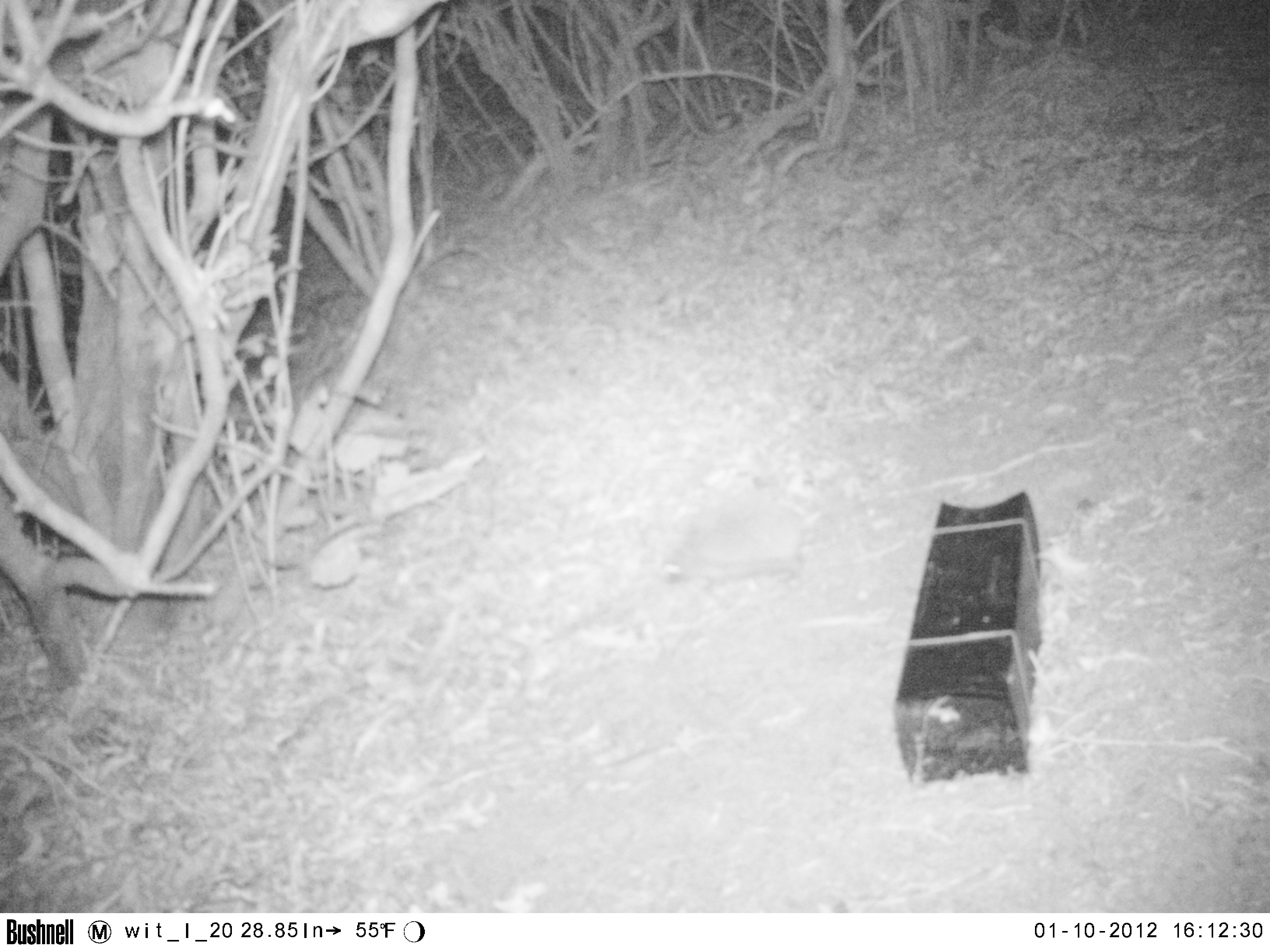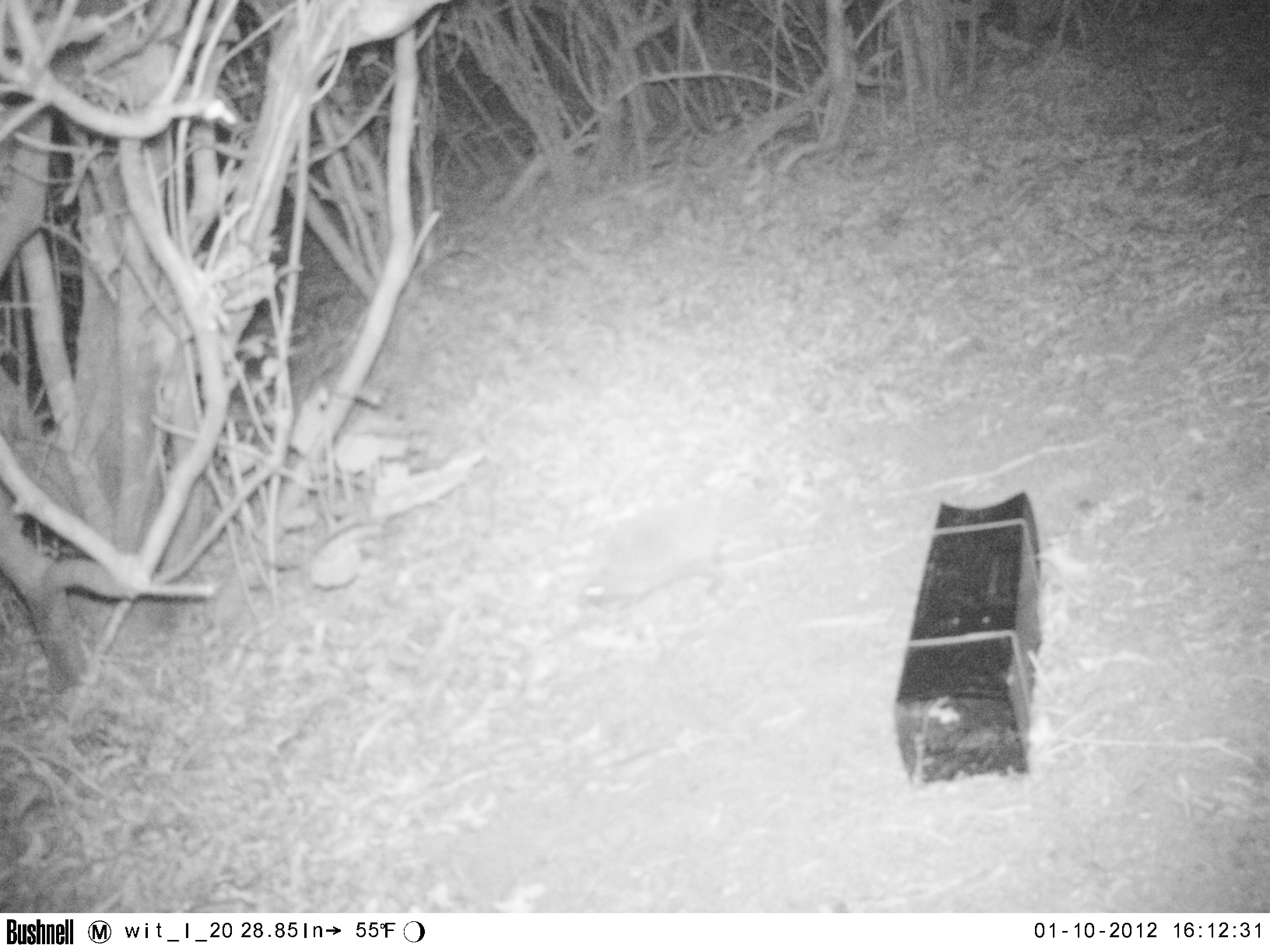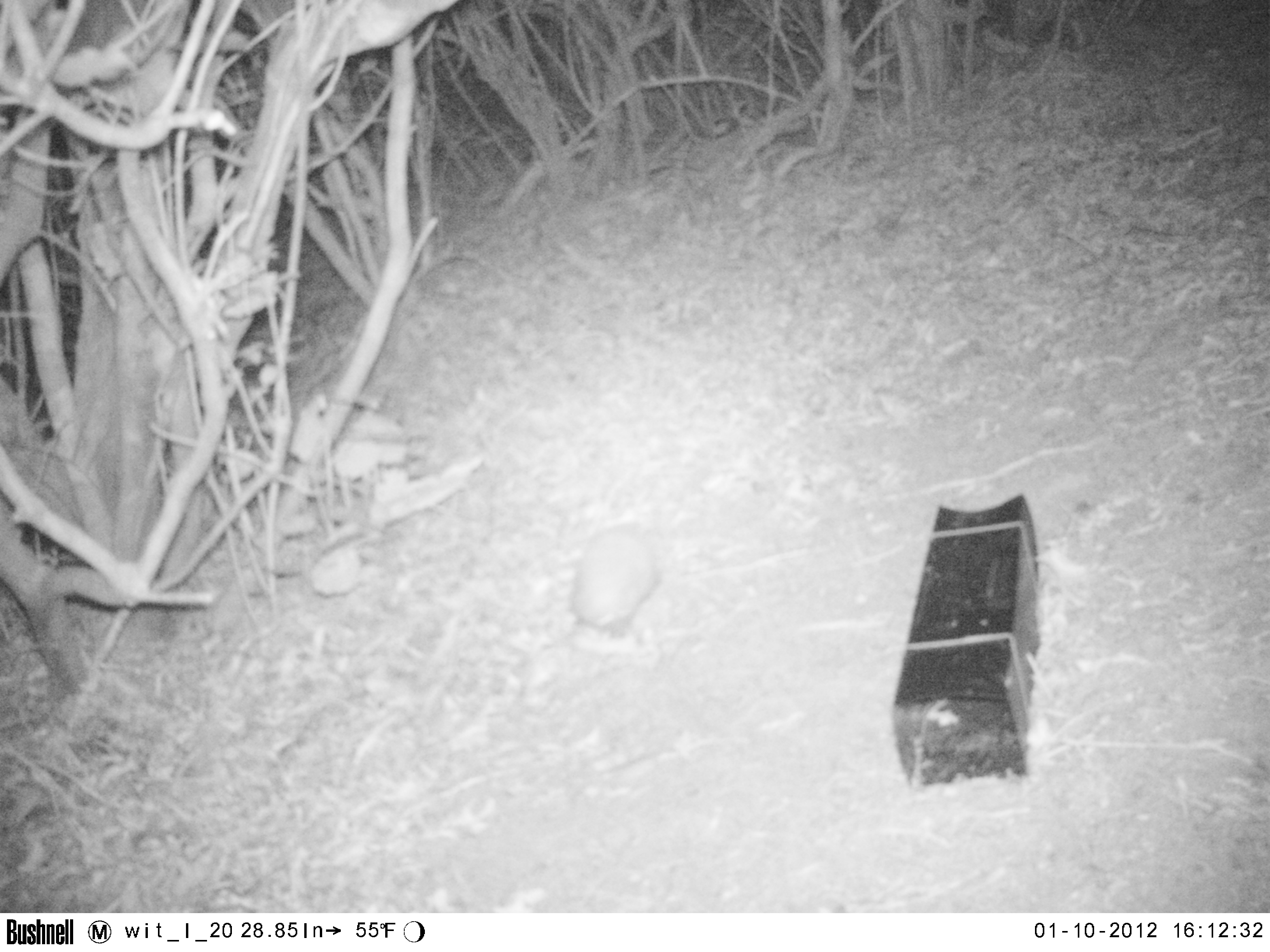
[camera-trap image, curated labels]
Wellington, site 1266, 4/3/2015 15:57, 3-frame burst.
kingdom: Animalia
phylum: Chordata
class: Mammalia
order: Eulipotyphla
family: Erinaceidae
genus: Erinaceus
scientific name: Erinaceus europaeus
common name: hedgehog